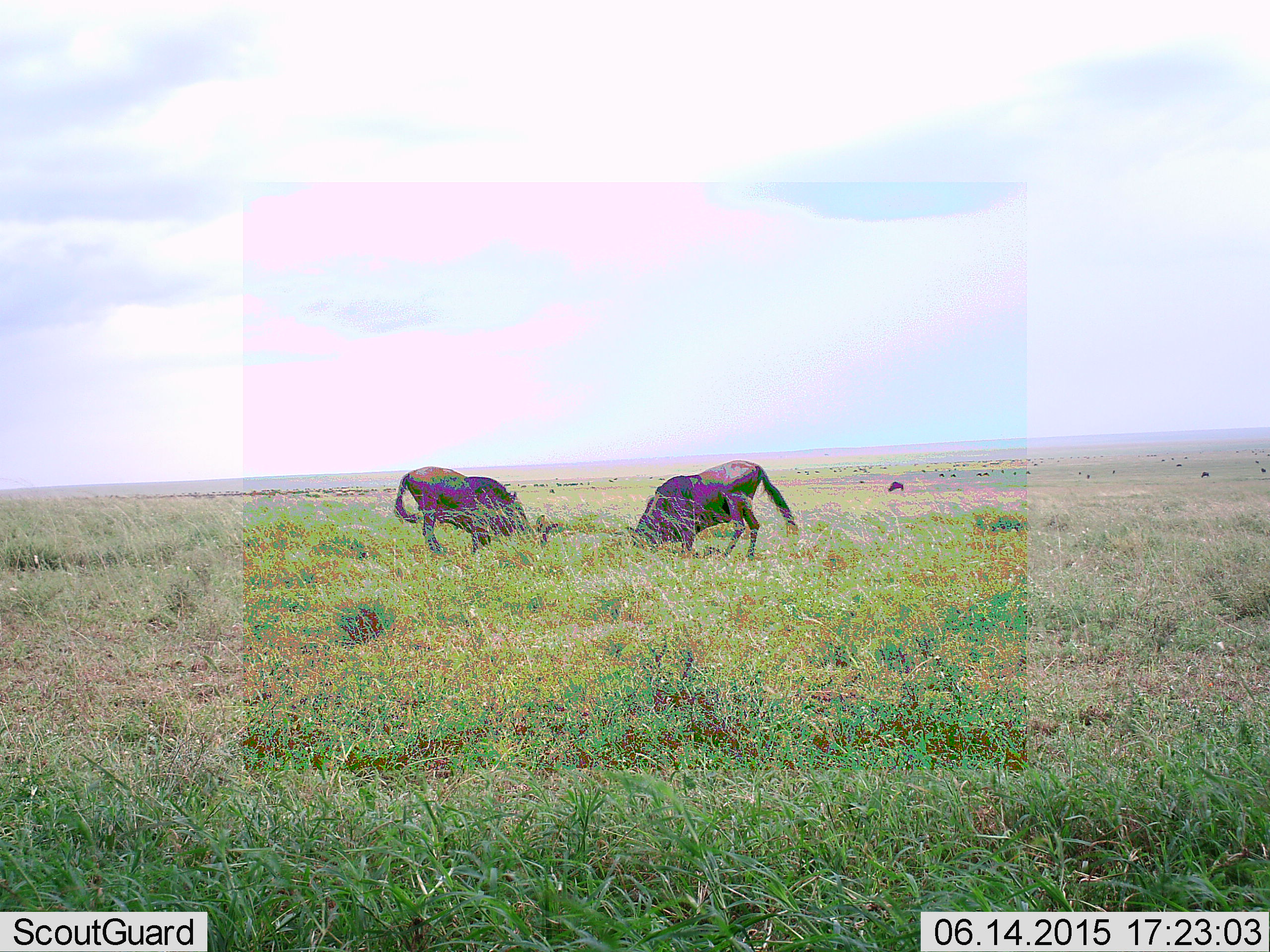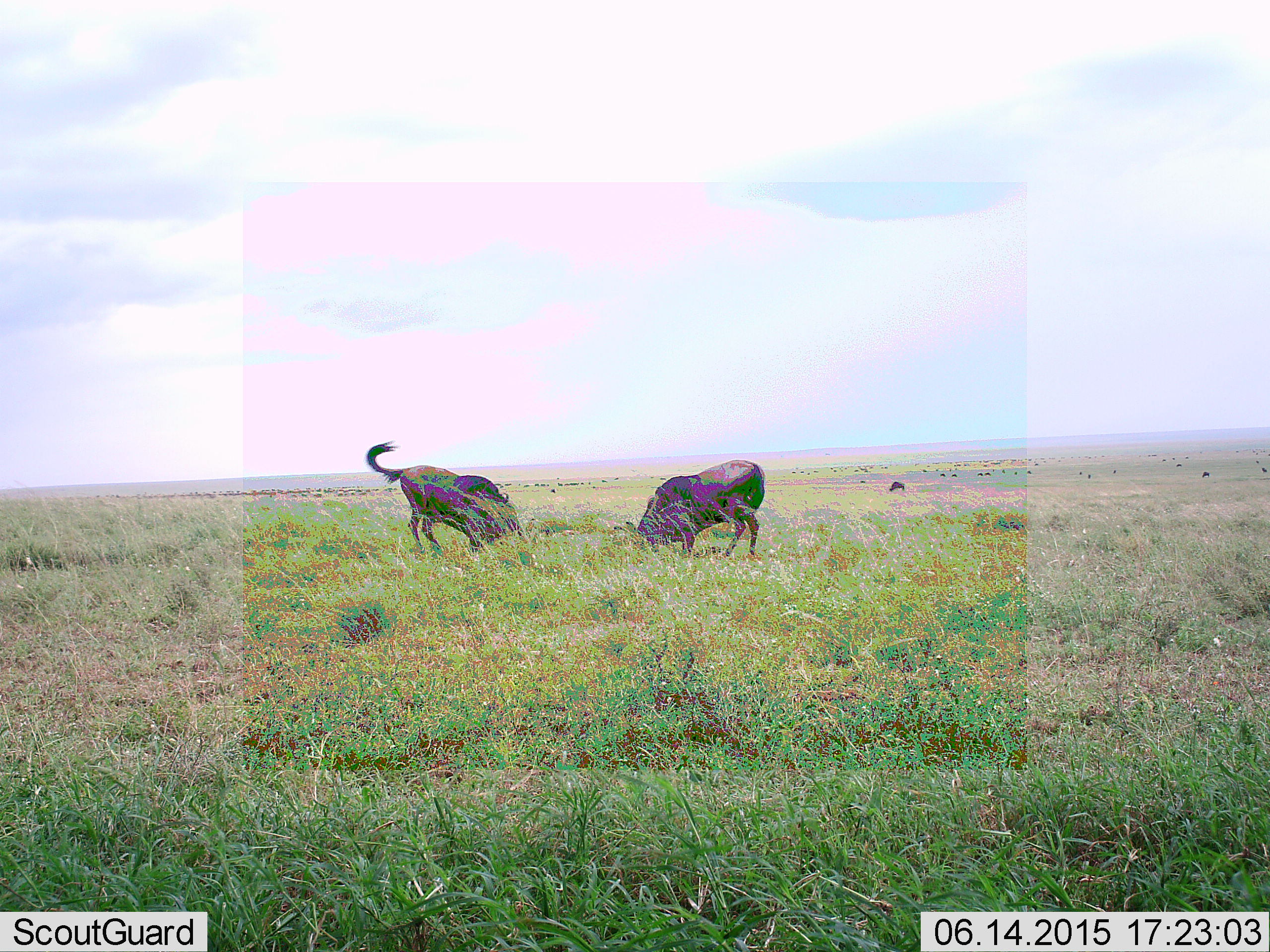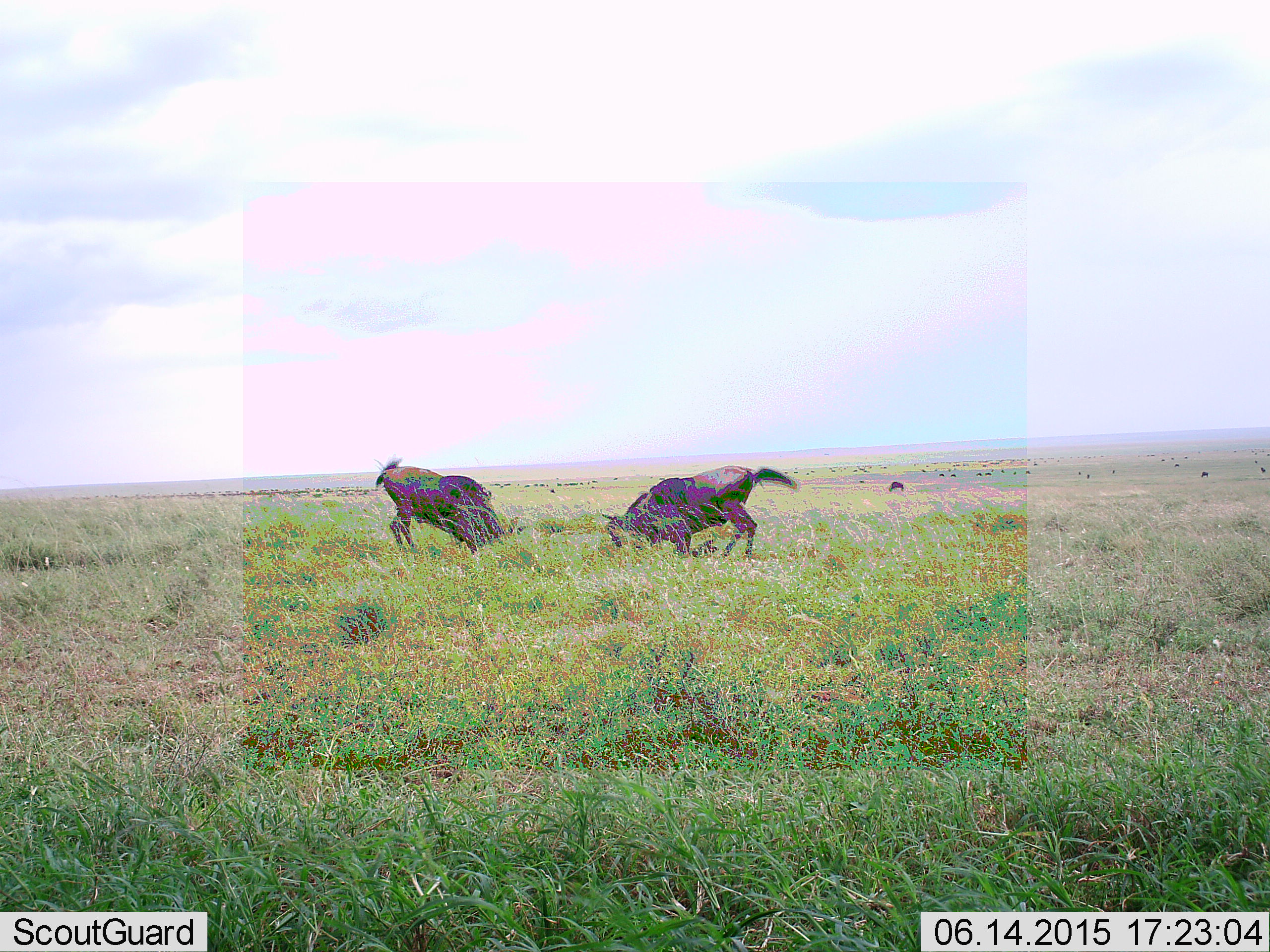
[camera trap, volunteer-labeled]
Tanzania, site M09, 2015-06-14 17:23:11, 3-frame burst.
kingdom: Animalia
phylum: Chordata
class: Mammalia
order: Artiodactyla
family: Bovidae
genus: Connochaetes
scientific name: Connochaetes taurinus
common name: blue wildebeest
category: wildebeest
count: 2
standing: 30%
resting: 0%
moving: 20%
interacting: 50%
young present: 0%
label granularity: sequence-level